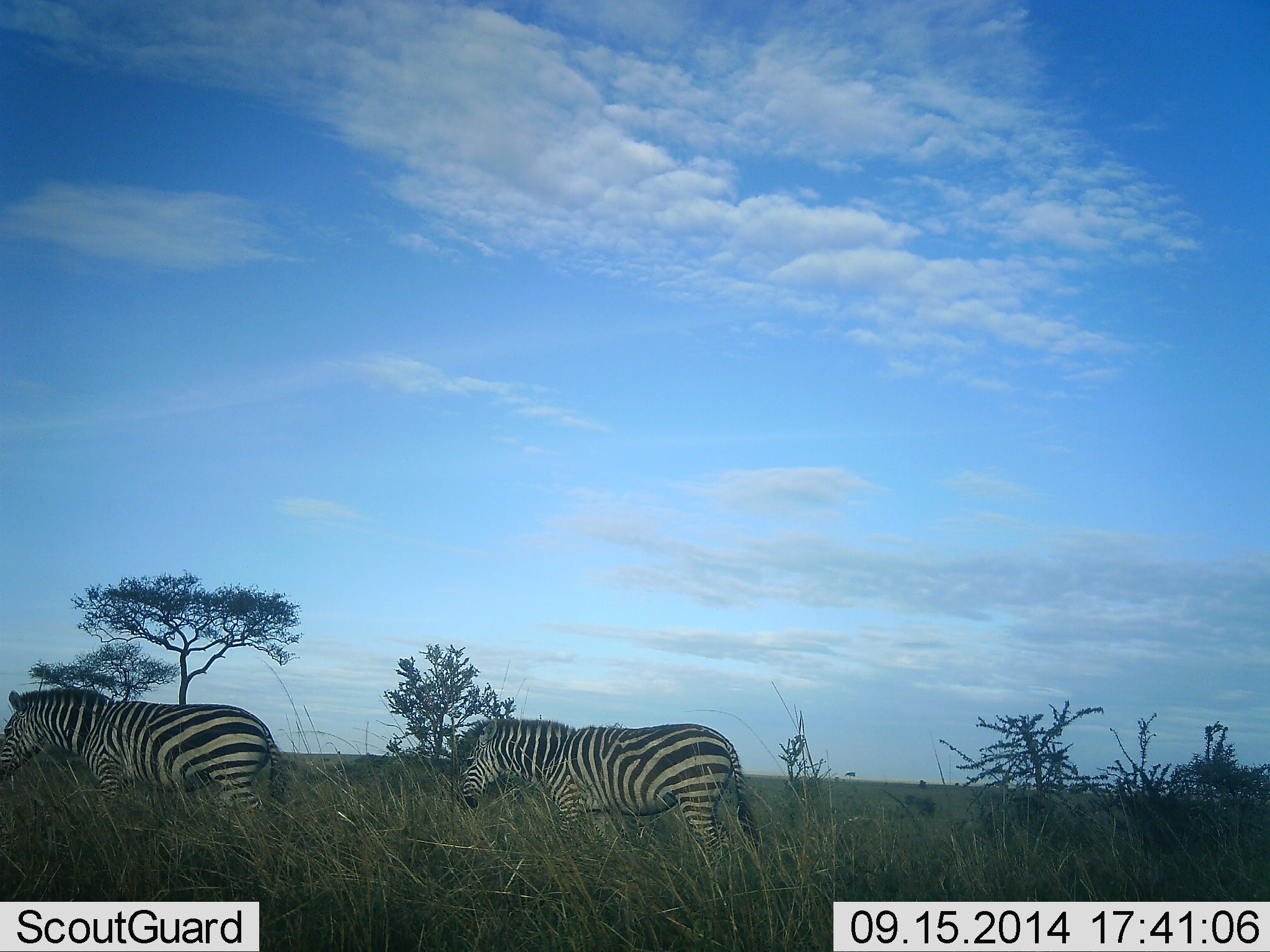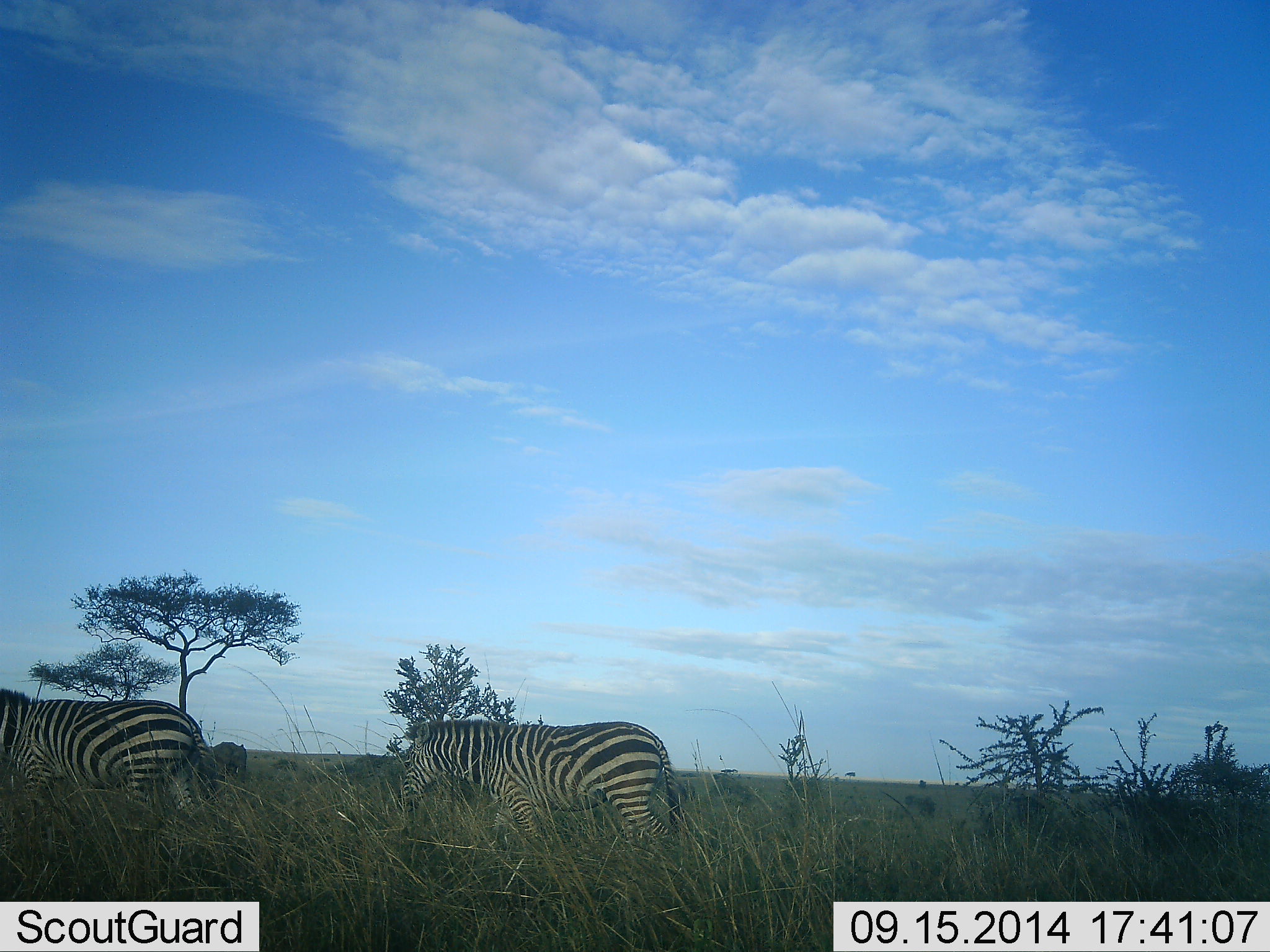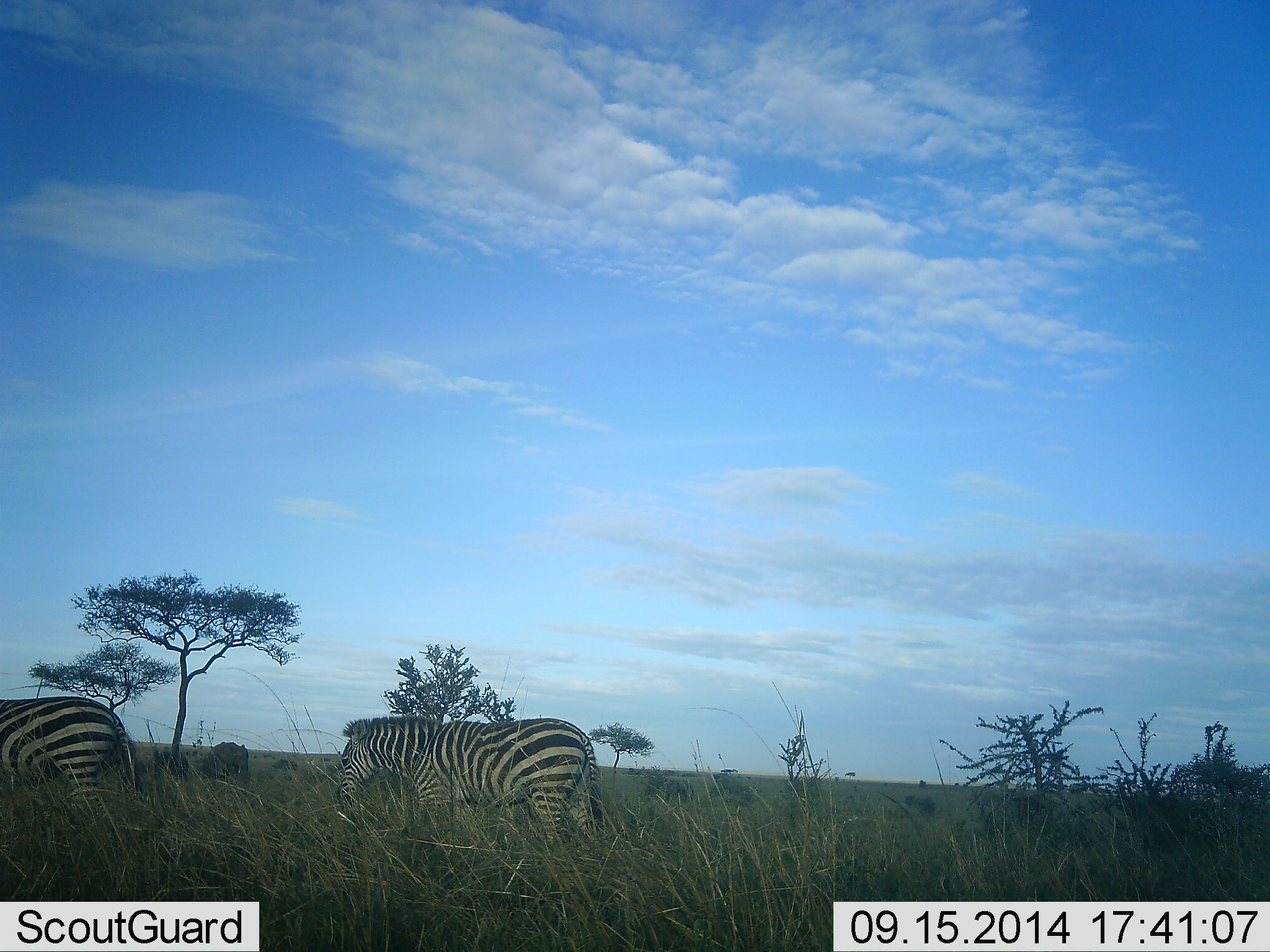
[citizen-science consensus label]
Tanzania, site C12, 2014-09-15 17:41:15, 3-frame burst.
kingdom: Animalia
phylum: Chordata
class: Mammalia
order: Perissodactyla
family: Equidae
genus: Equus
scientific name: Equus quagga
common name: plains zebra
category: zebra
Zebra (plains zebra) (Equus quagga), count 2. Behavior (volunteer vote fractions): standing 7%, resting 0%, moving 93%, interacting 0%. Young present (vote fraction): 0%. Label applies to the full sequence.